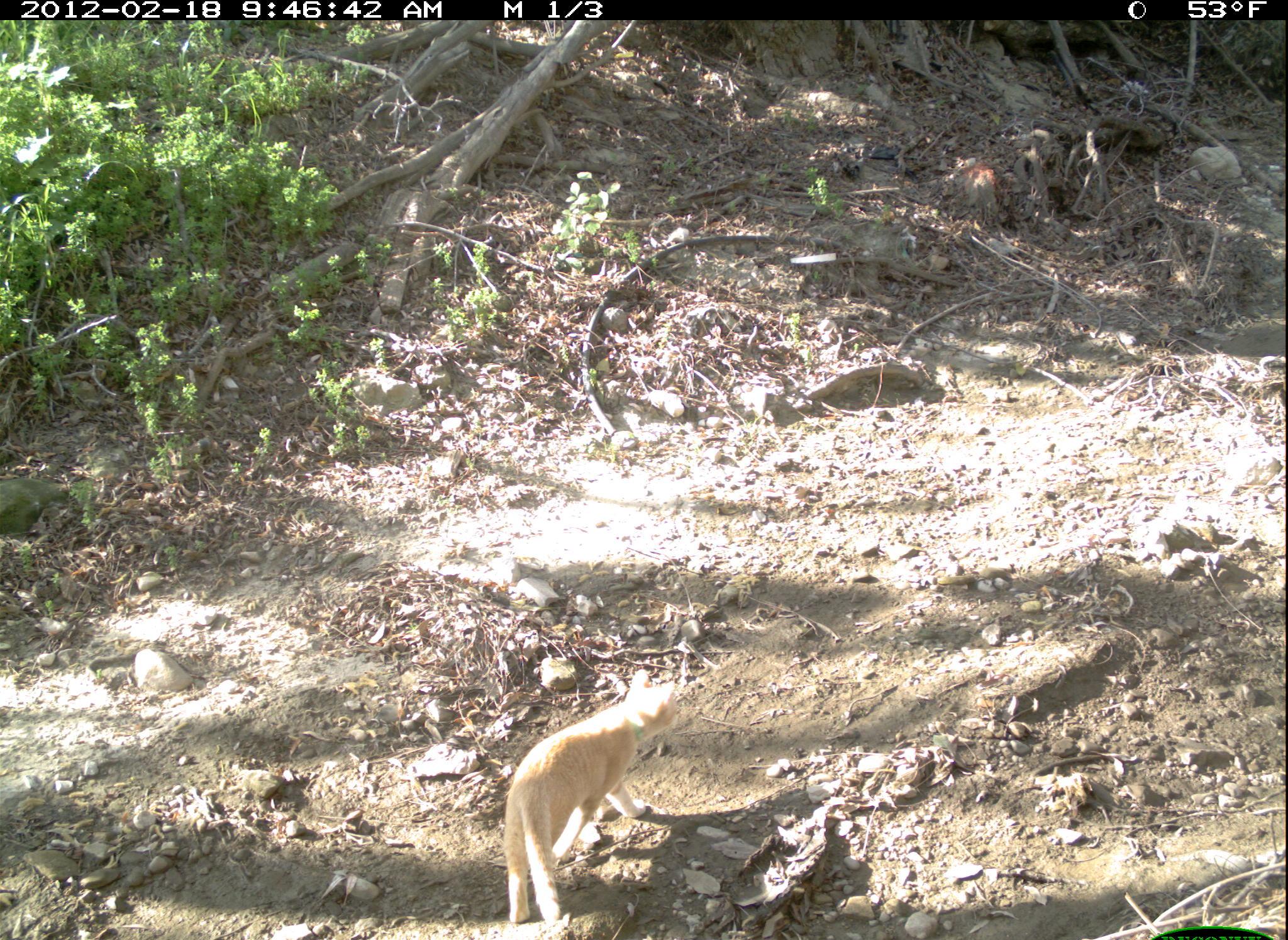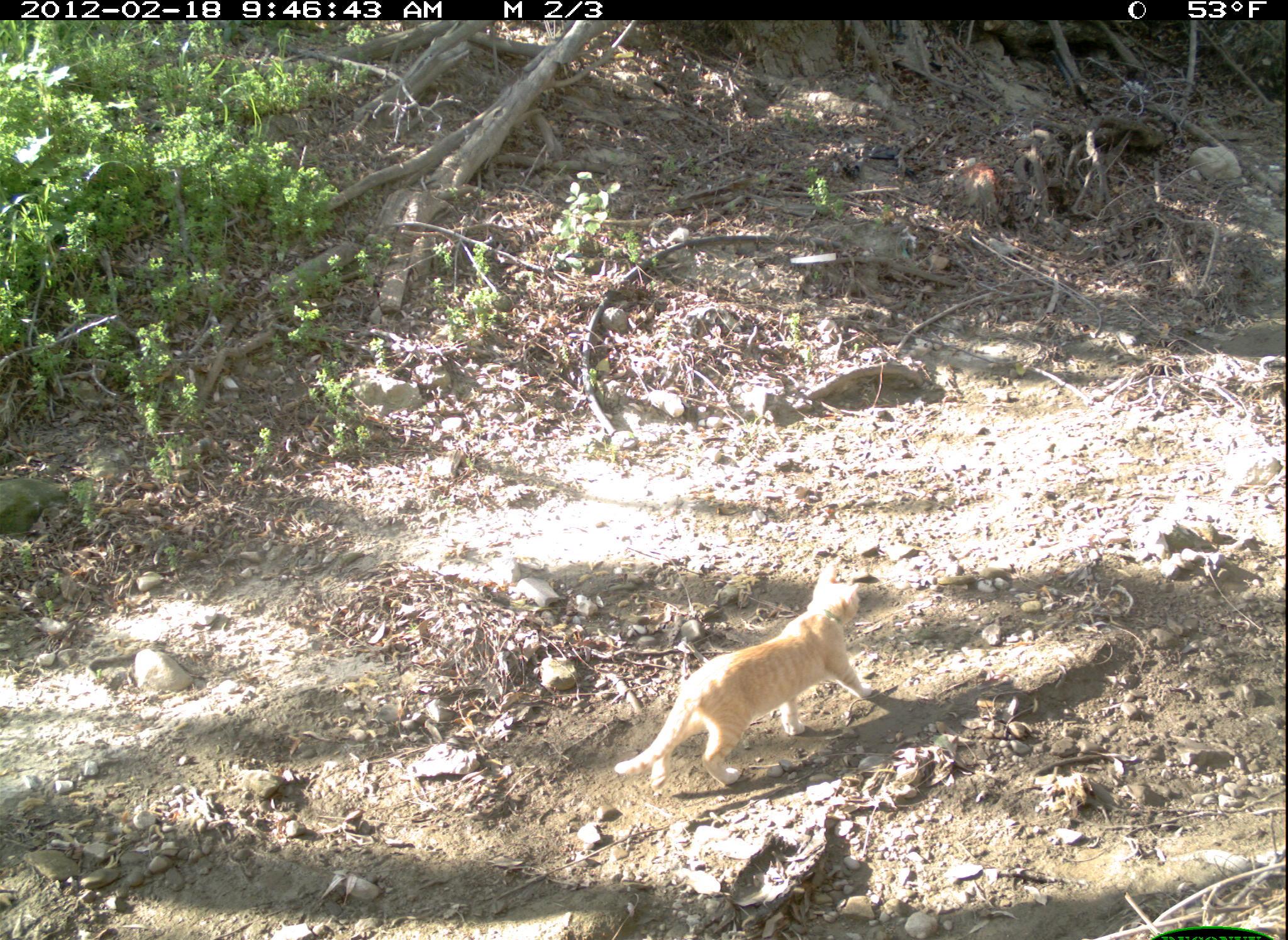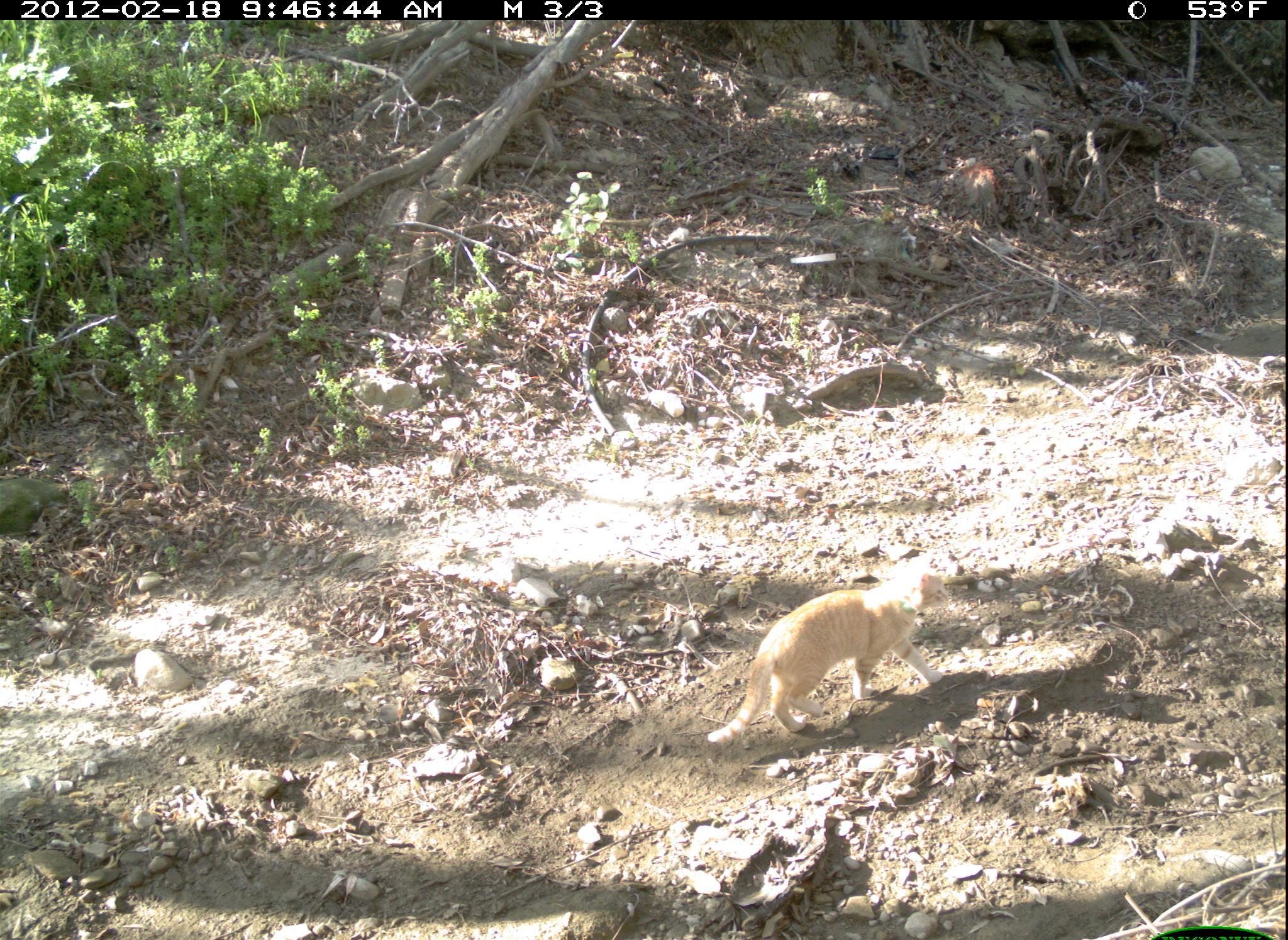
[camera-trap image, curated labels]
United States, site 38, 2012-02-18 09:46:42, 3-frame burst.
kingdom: Animalia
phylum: Chordata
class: Mammalia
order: Carnivora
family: Felidae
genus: Felis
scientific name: Felis catus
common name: cat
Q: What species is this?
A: Cat (Felis catus).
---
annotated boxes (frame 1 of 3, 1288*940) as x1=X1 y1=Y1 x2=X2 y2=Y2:
cat: x1=477 y1=662 x2=724 y2=928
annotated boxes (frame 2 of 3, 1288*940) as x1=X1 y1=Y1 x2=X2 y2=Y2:
cat: x1=604 y1=565 x2=918 y2=805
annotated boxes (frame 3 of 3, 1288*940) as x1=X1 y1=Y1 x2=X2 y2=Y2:
cat: x1=696 y1=552 x2=964 y2=757